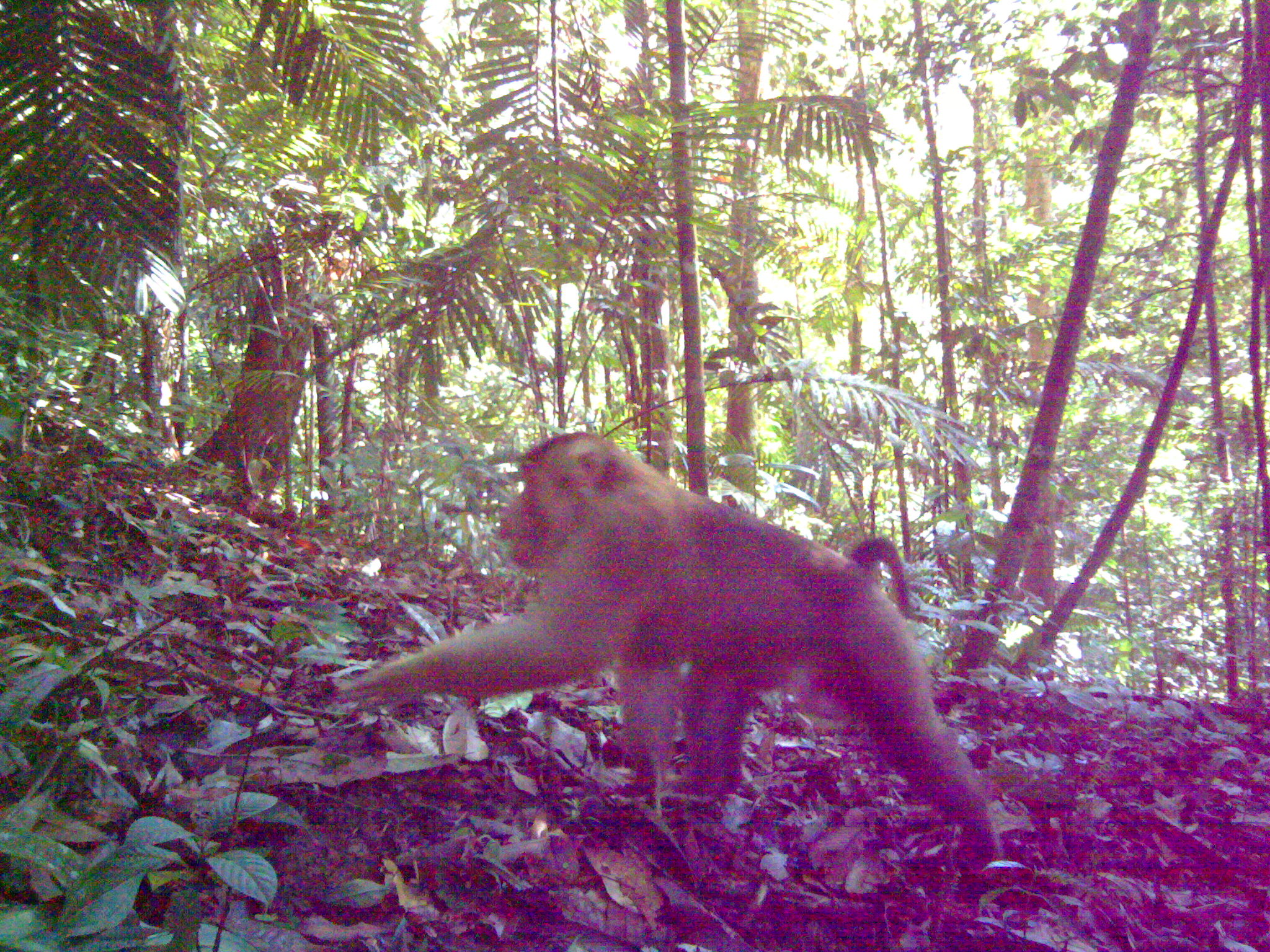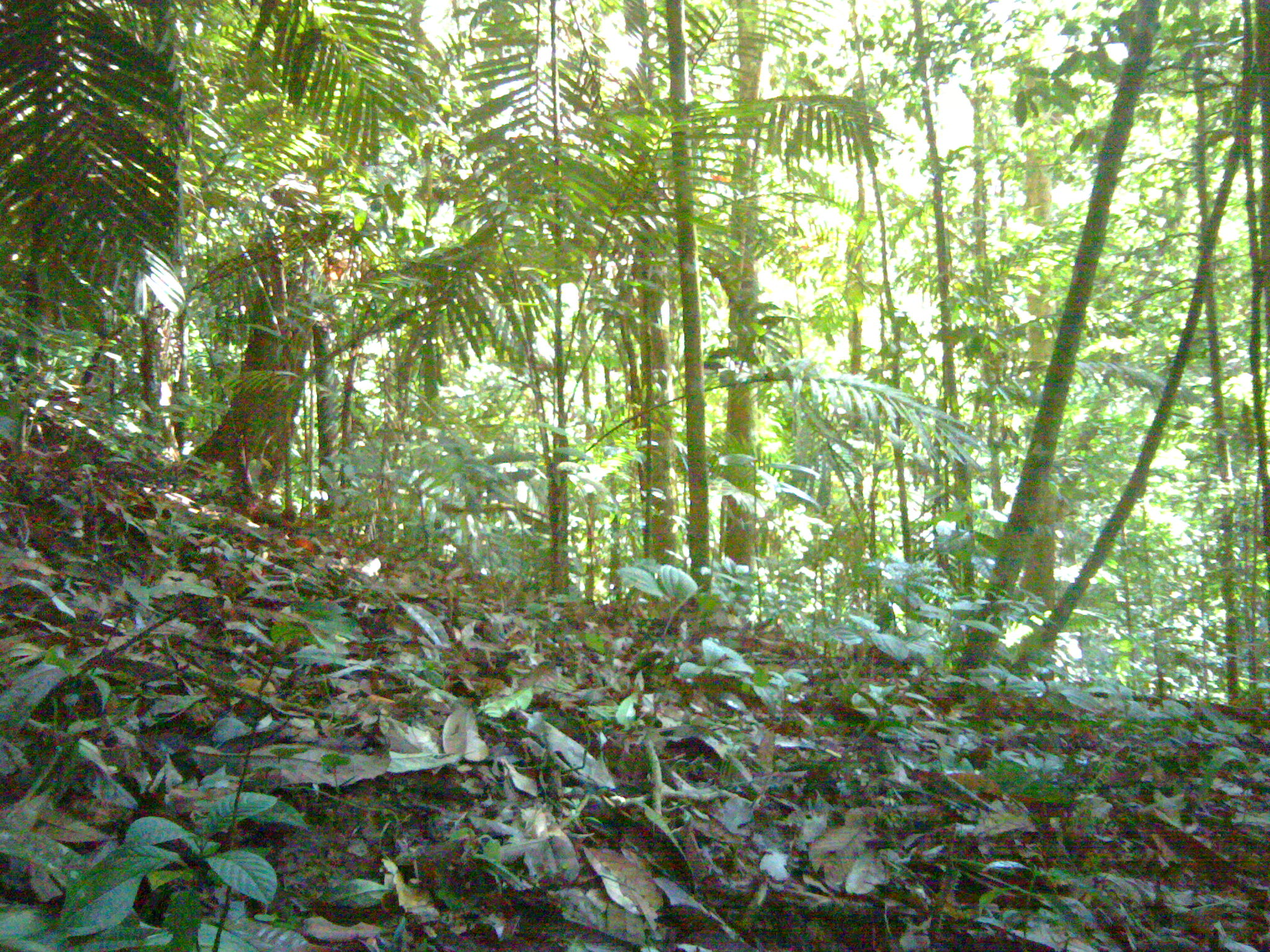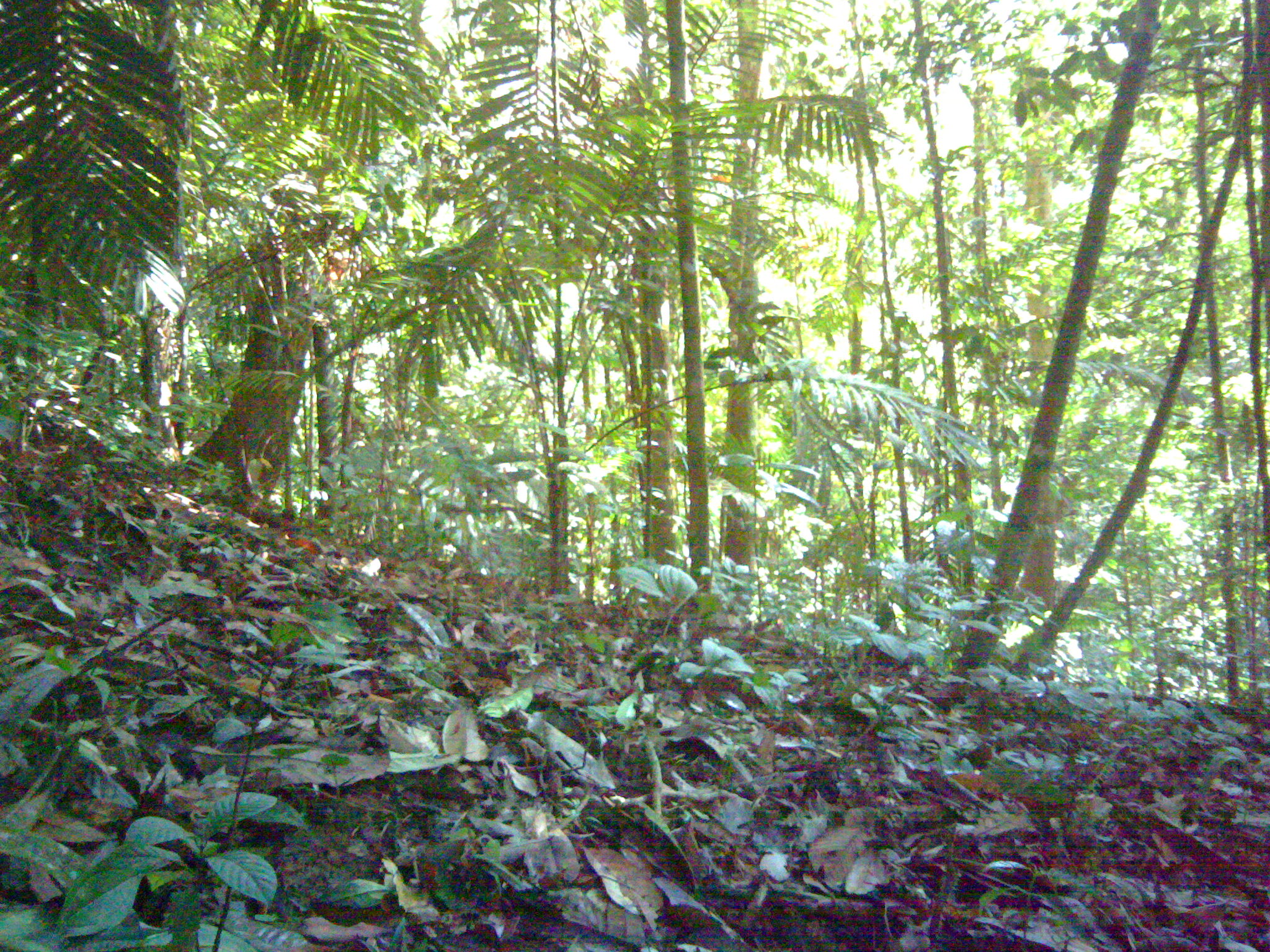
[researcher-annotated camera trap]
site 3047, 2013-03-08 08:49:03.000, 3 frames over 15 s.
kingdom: Animalia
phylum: Chordata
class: Mammalia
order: Primates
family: Cercopithecidae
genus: Macaca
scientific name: Macaca nemestrina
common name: southern pig-tailed macaque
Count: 1.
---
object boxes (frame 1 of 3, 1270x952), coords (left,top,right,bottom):
macaca nemestrina: (337,429,997,873)